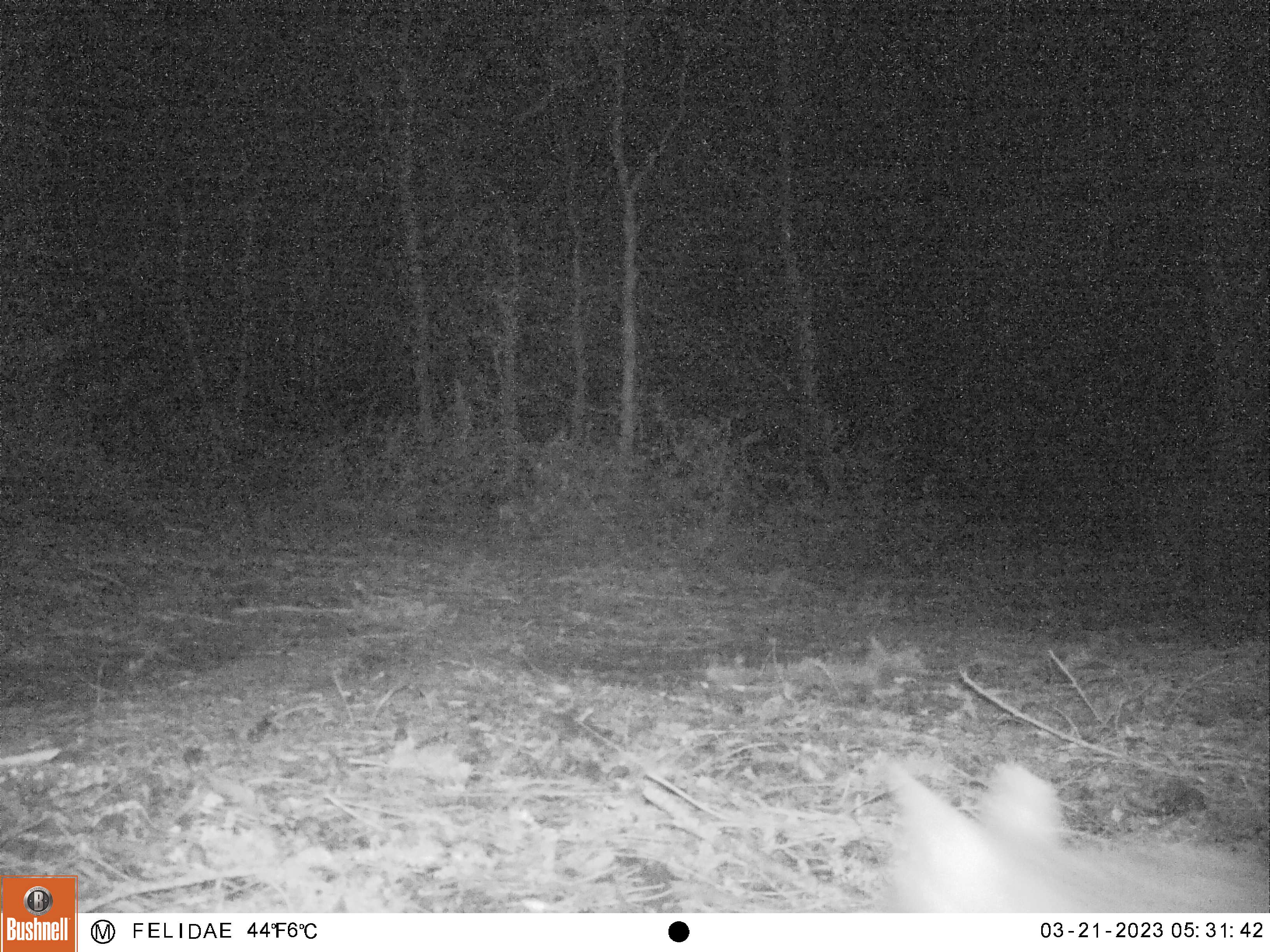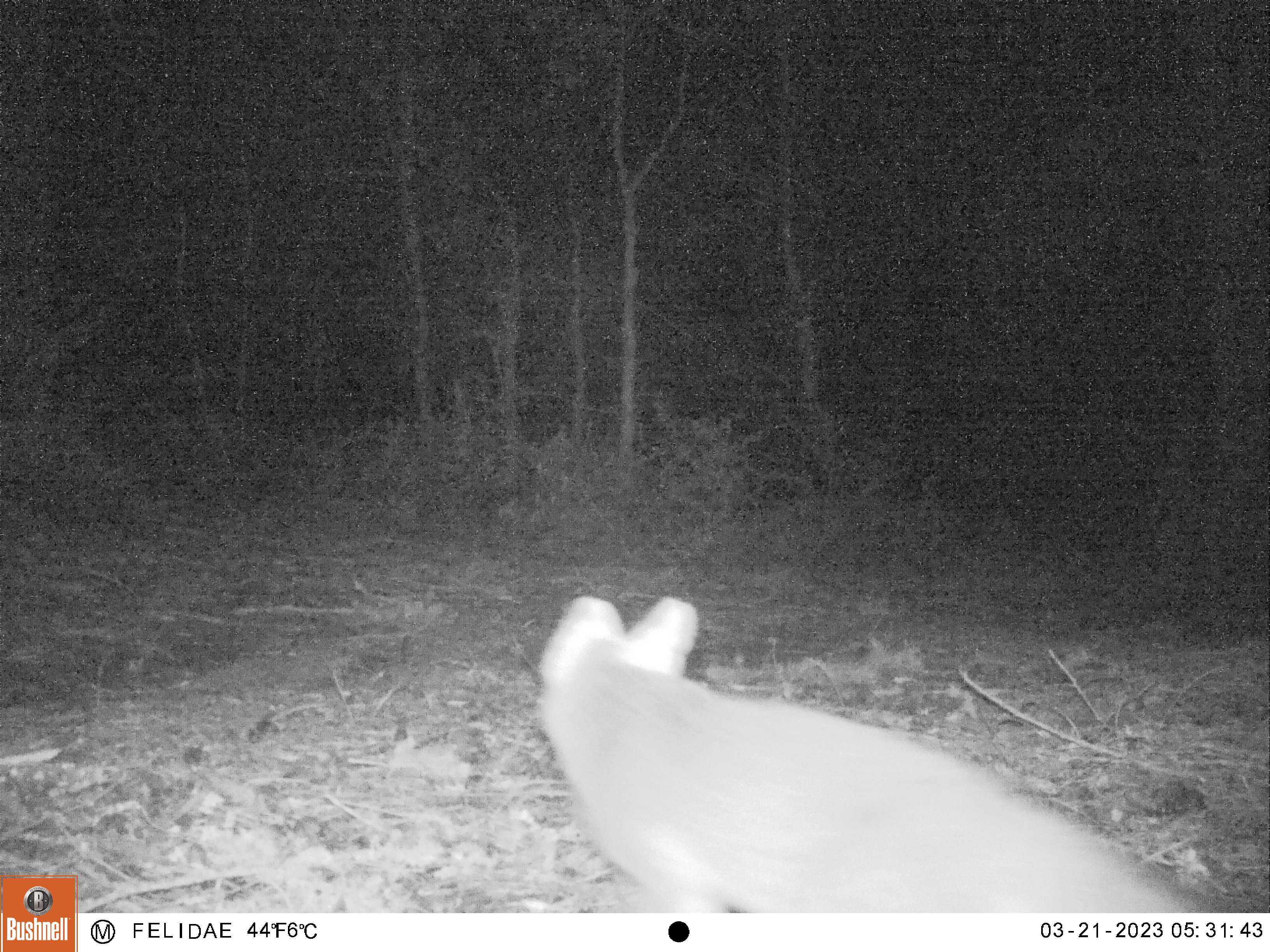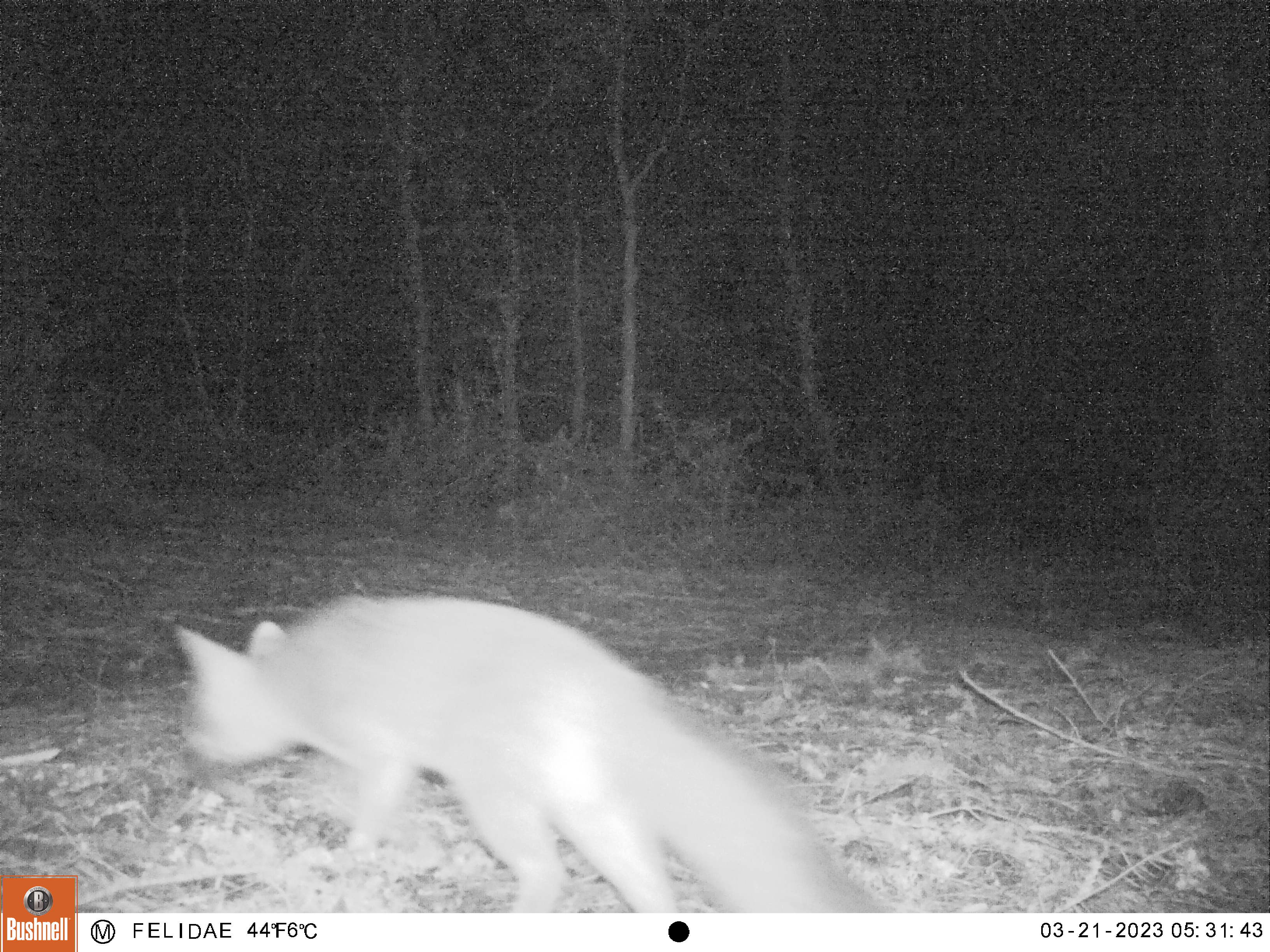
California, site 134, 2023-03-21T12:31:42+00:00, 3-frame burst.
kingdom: Animalia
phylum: Chordata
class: Mammalia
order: Carnivora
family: Canidae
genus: Urocyon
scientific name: Urocyon cinereoargenteus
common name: gray fox